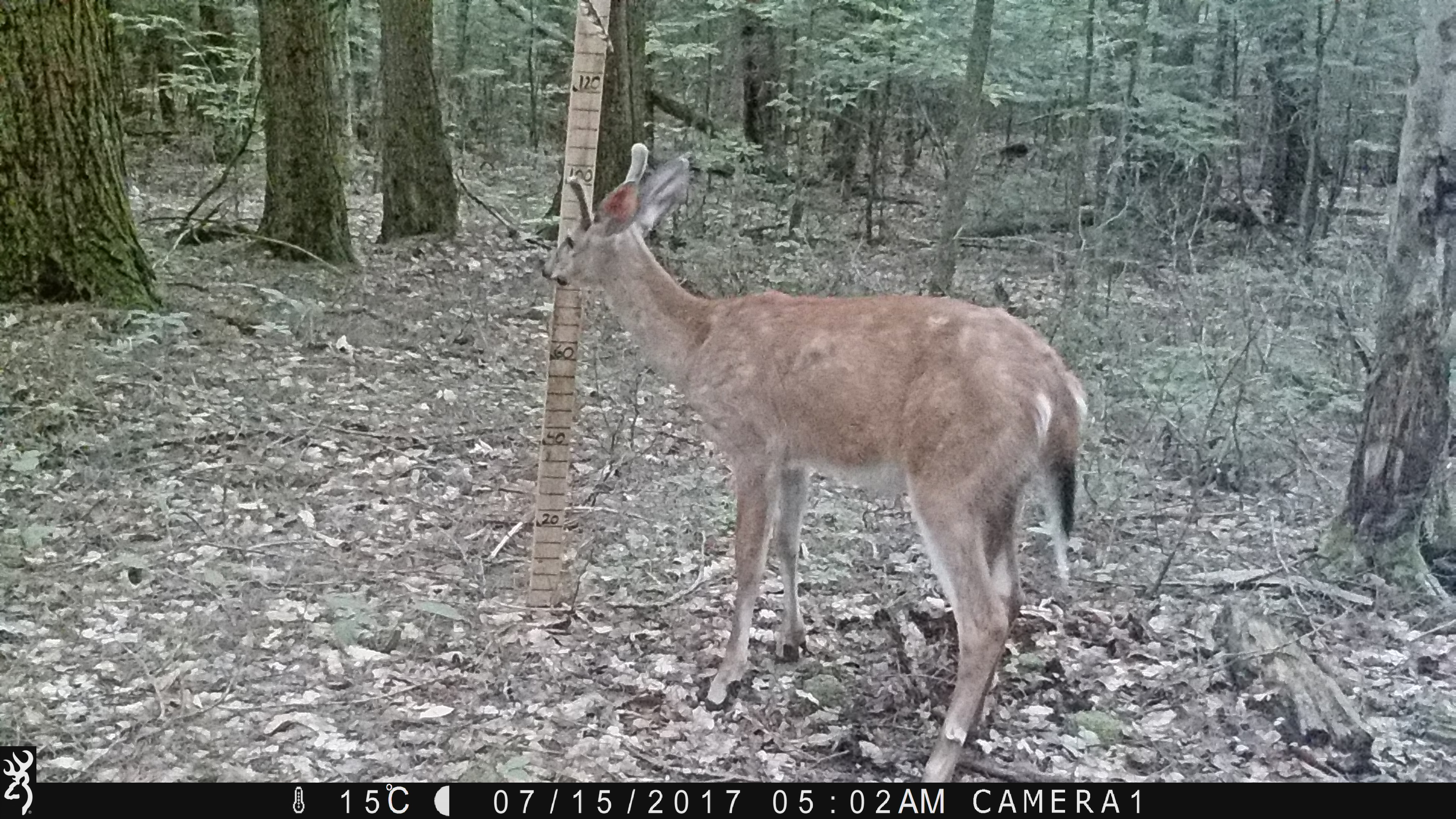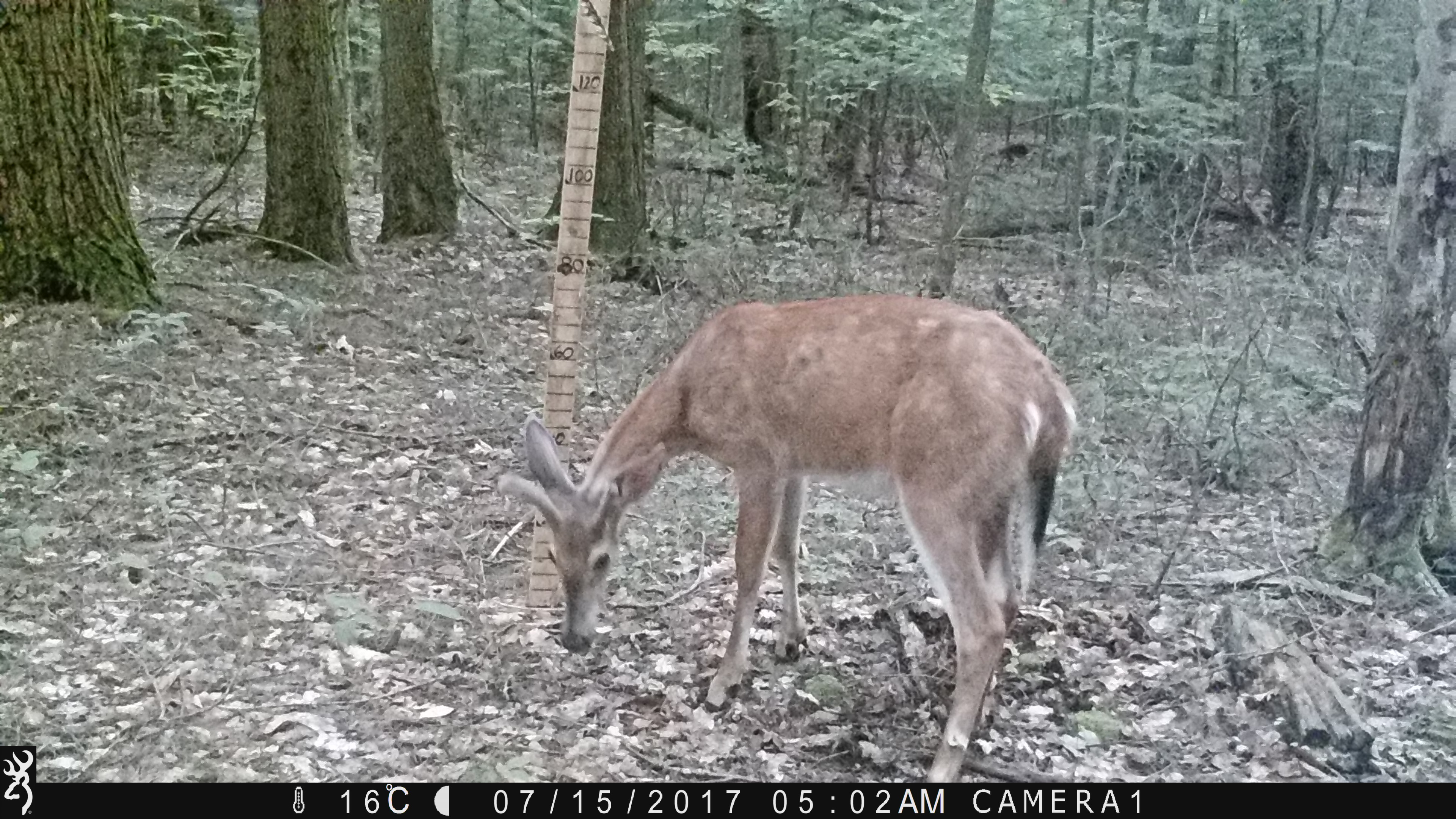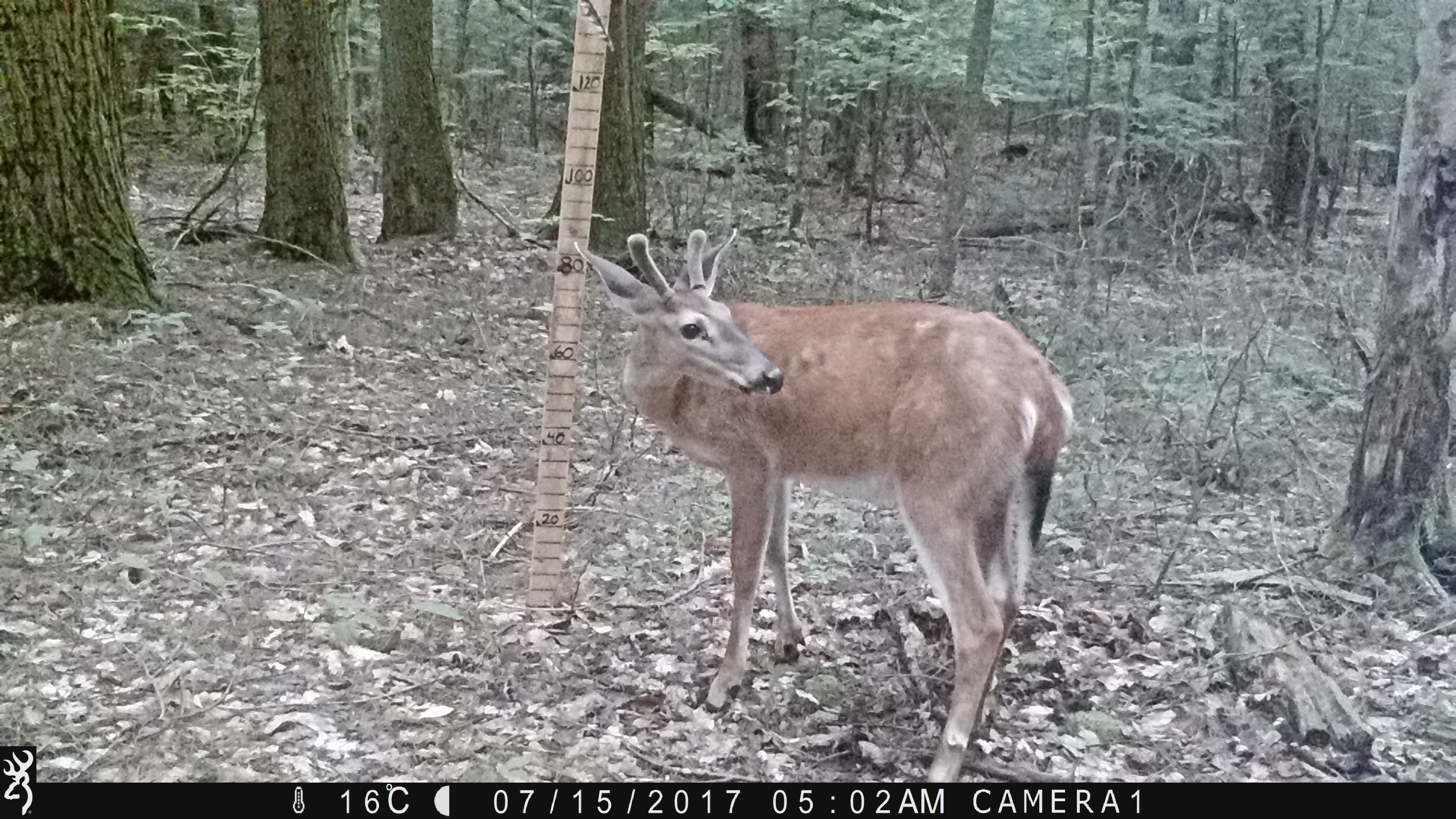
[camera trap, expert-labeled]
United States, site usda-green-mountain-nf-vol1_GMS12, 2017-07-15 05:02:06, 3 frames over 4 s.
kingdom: Animalia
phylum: Chordata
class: Mammalia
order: Artiodactyla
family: Cervidae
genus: Odocoileus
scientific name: Odocoileus virginianus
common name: white-tailed deer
White-tailed deer (Odocoileus virginianus).